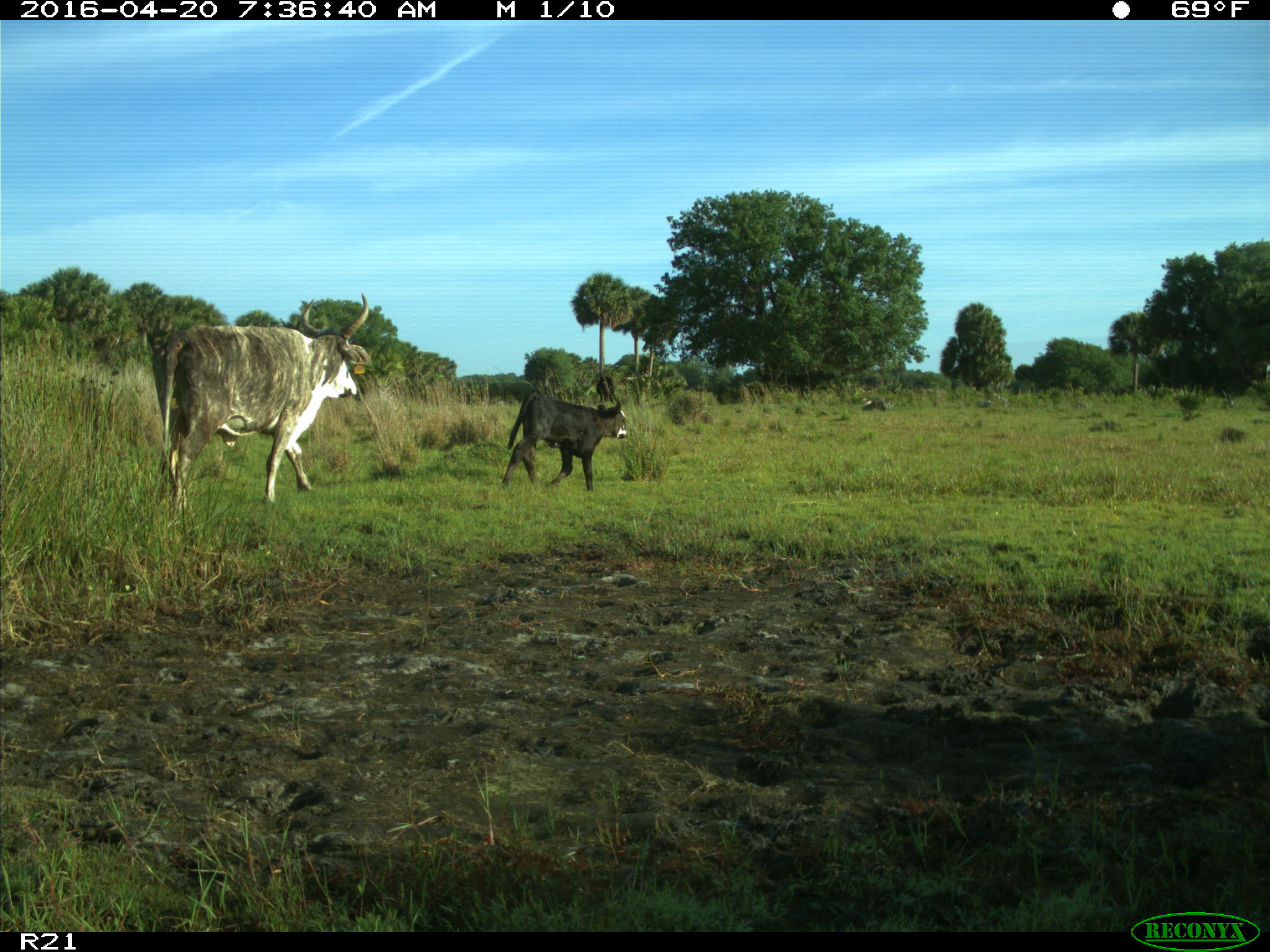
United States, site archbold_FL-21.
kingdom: Animalia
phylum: Chordata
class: Mammalia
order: Artiodactyla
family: Bovidae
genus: Bos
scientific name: Bos taurus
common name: domestic cow